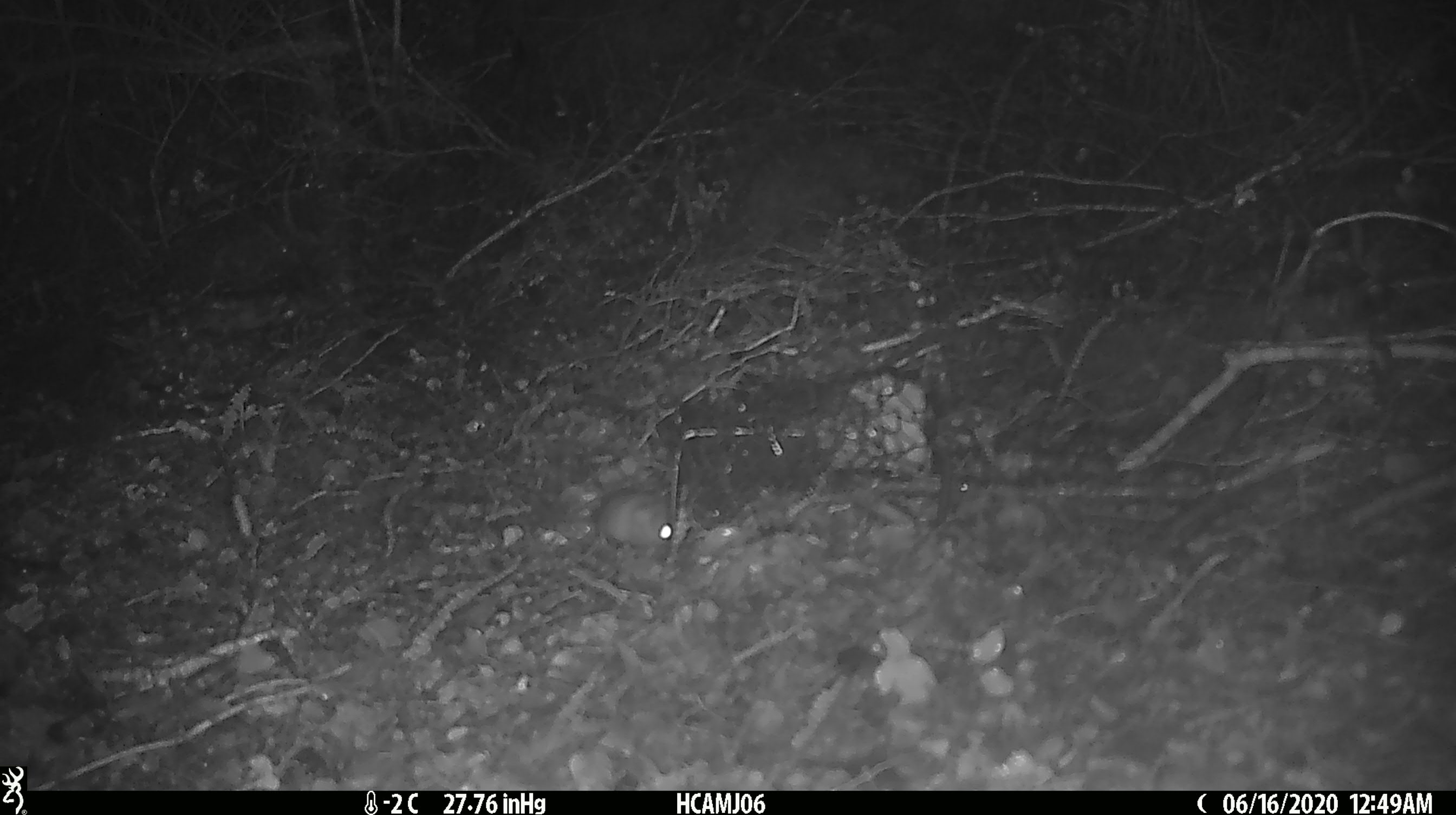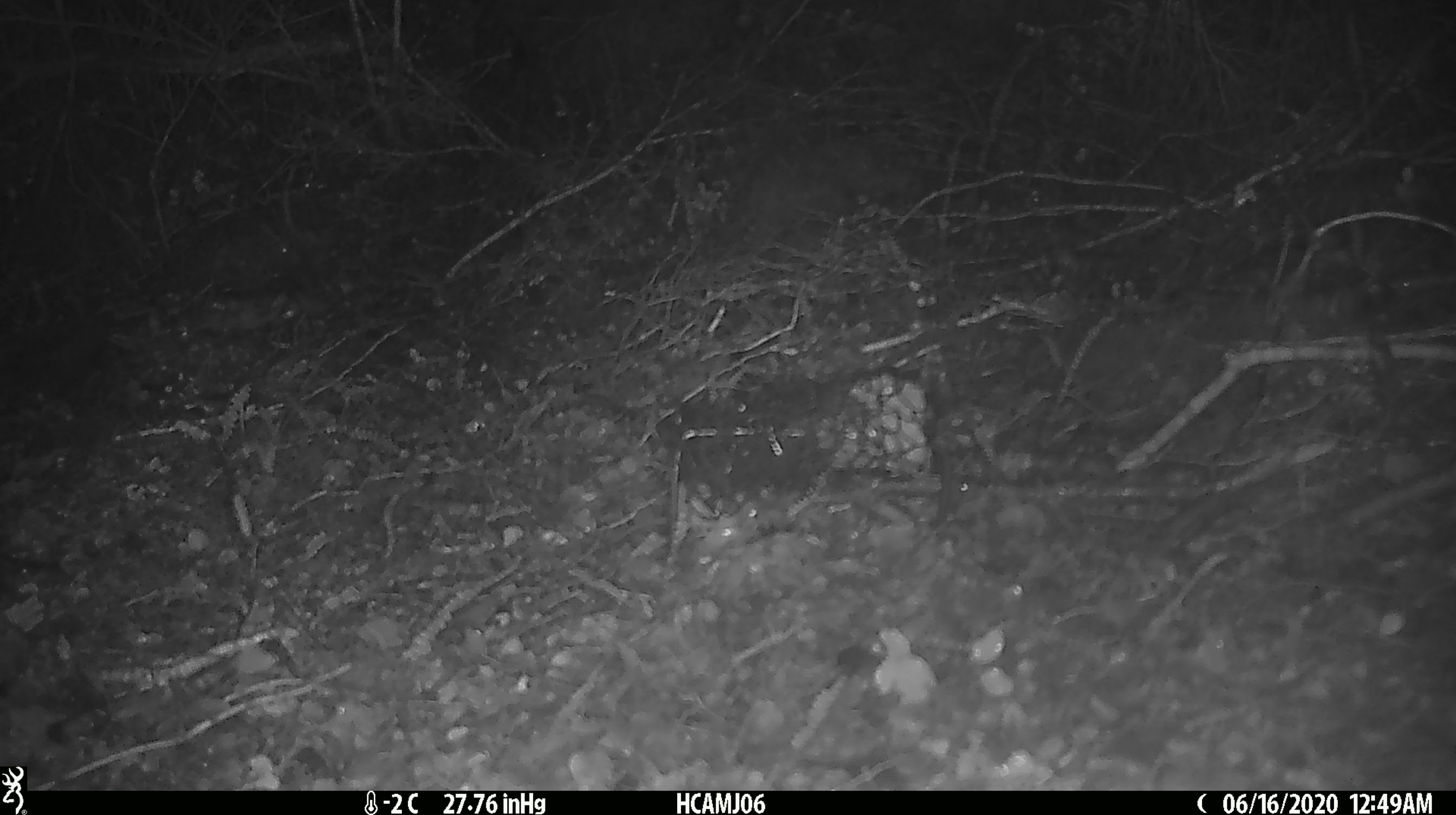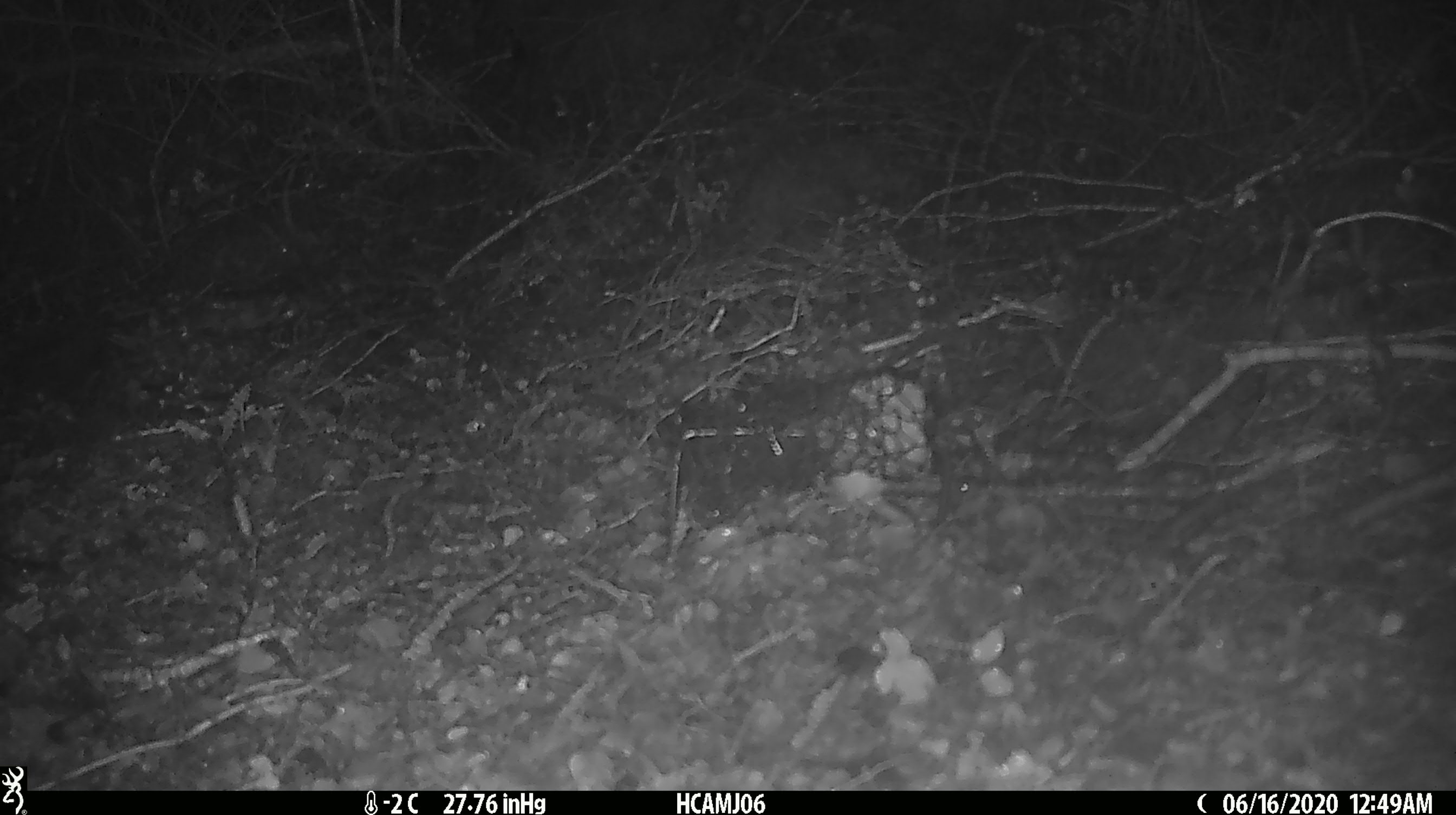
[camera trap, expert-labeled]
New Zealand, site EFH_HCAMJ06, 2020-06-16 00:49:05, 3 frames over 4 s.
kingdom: Animalia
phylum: Chordata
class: Mammalia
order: Rodentia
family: Muridae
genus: Mus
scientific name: Mus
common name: mouse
Mouse (Mus).